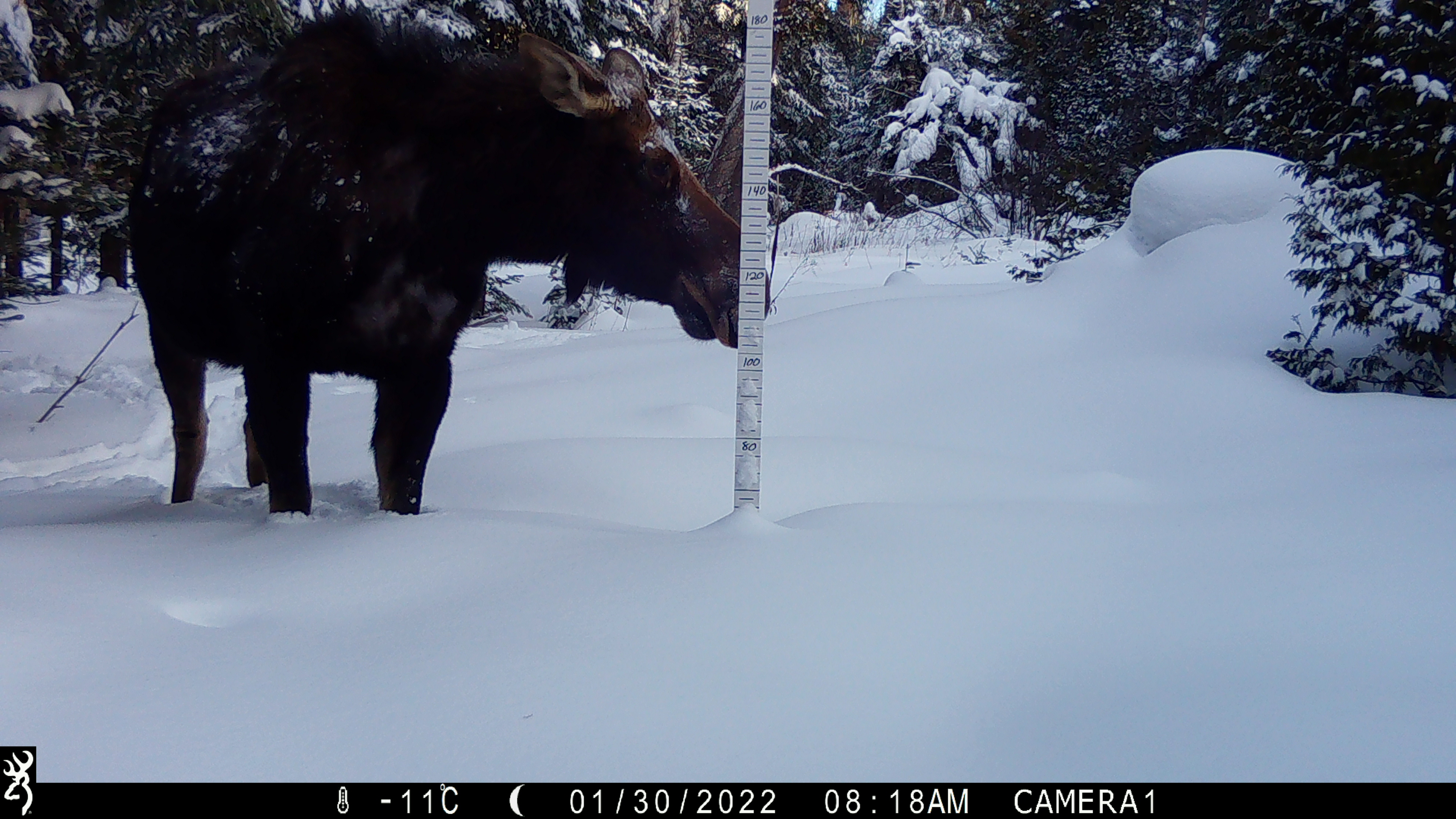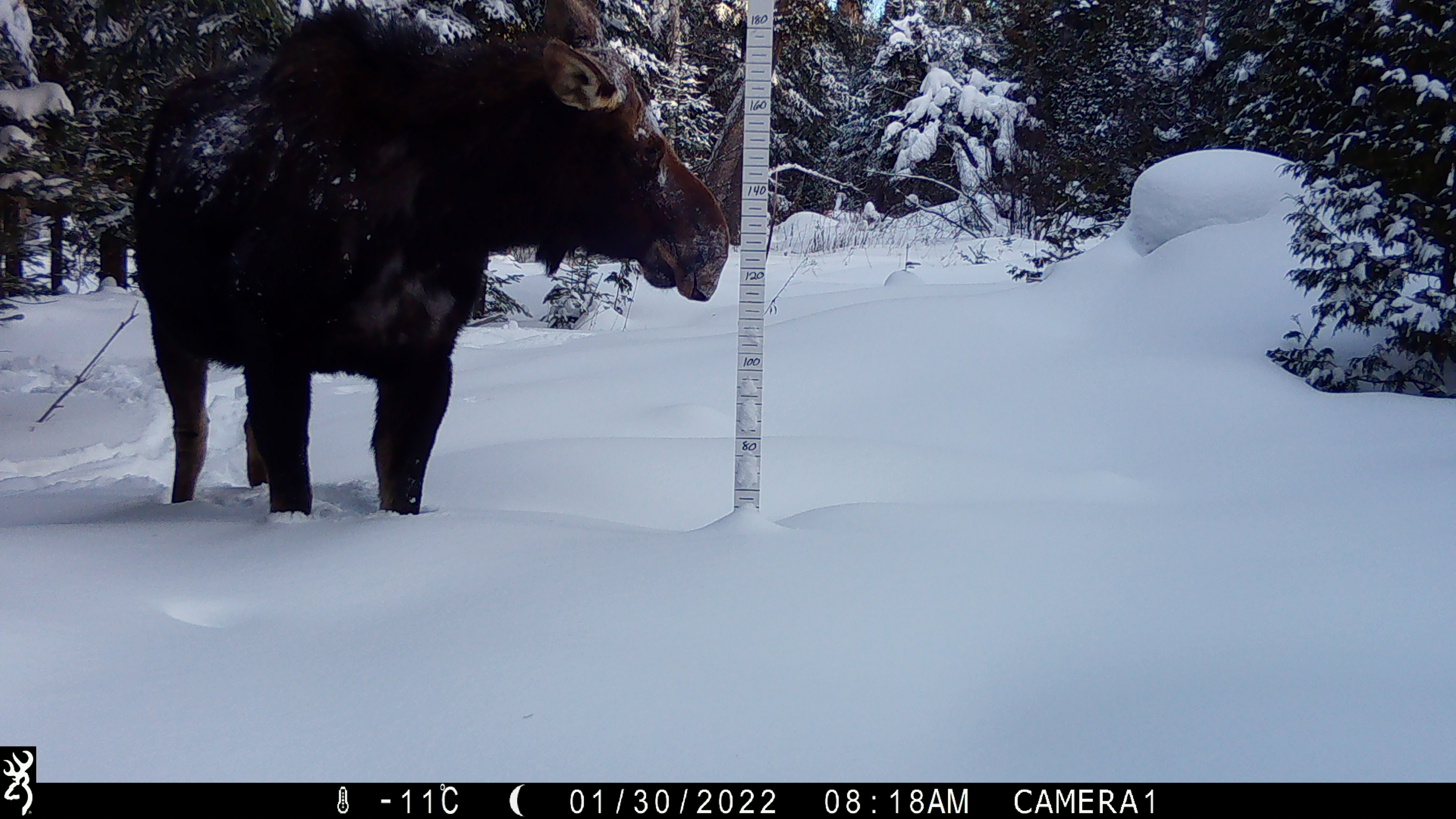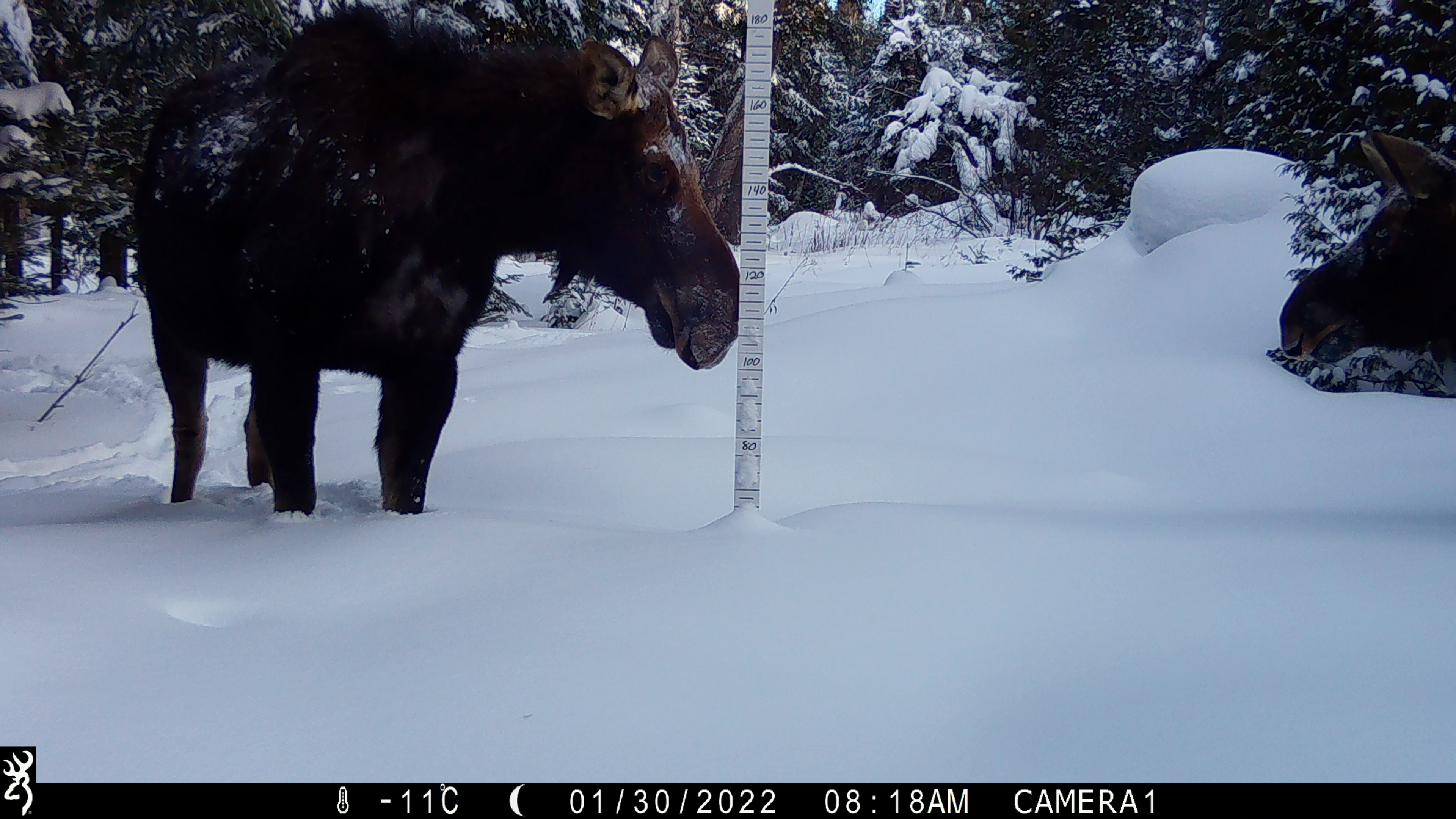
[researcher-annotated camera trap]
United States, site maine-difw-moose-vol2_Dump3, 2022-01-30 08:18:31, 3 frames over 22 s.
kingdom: Animalia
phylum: Chordata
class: Mammalia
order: Artiodactyla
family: Cervidae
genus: Alces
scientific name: Alces alces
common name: moose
Moose (Alces alces).